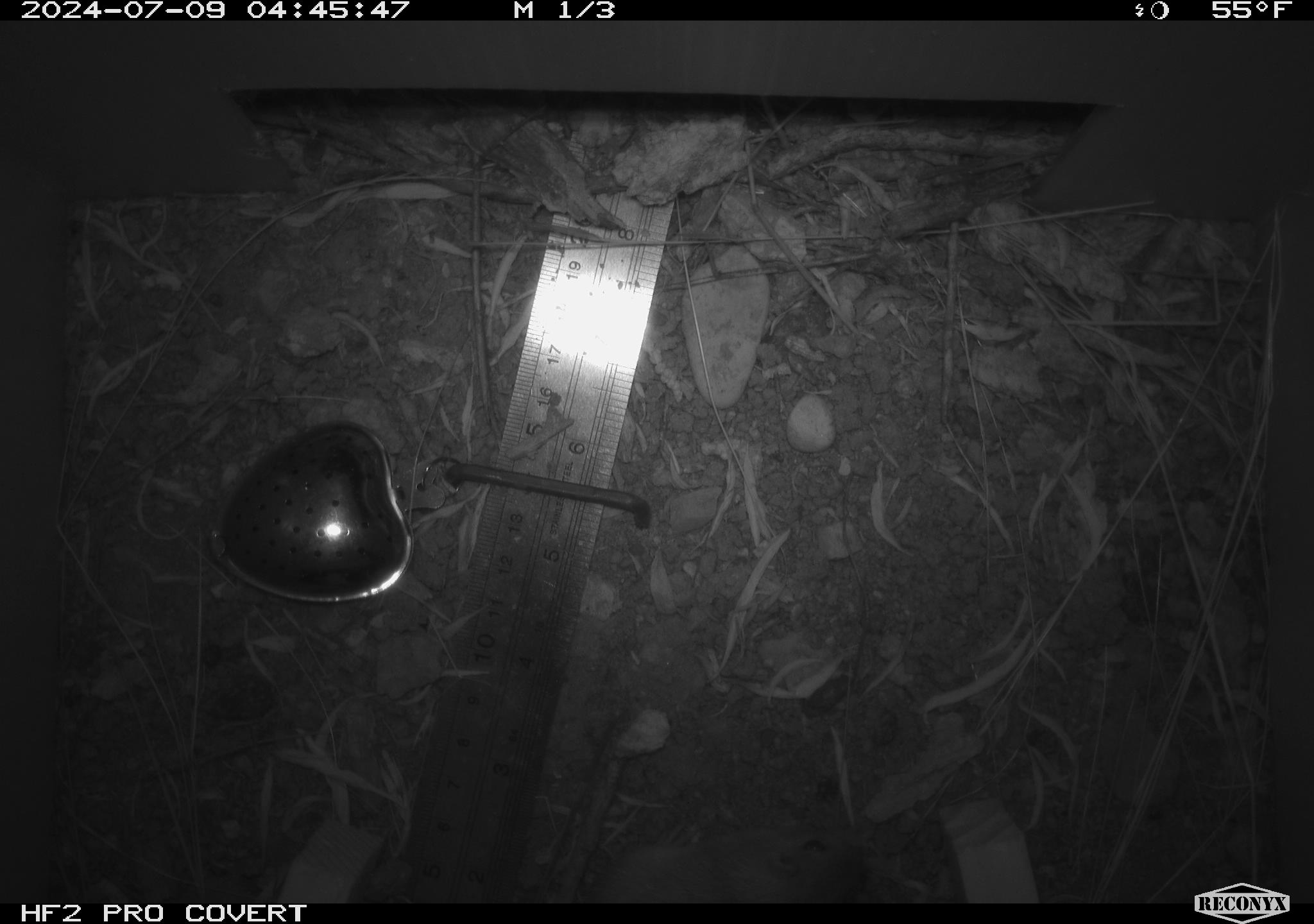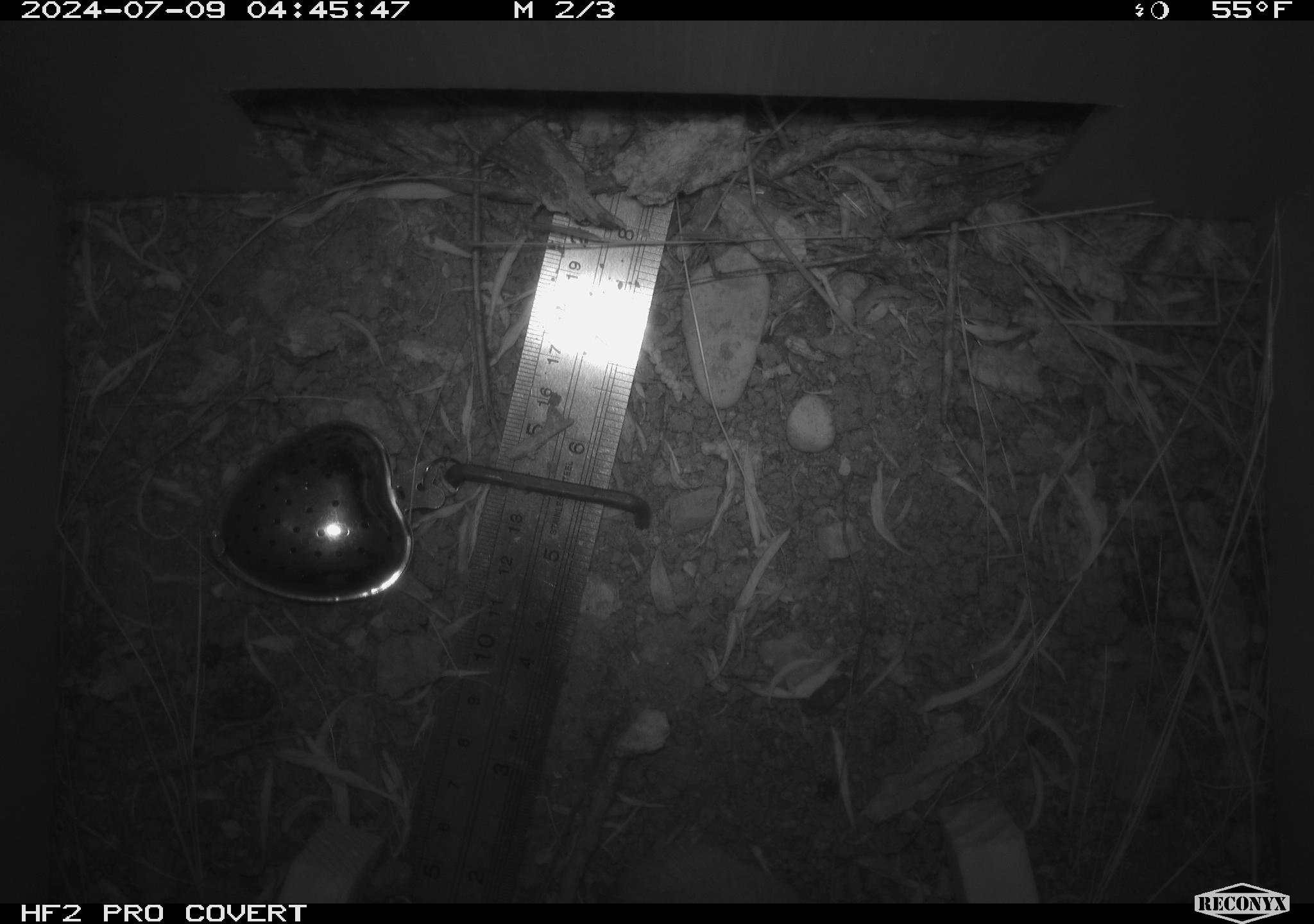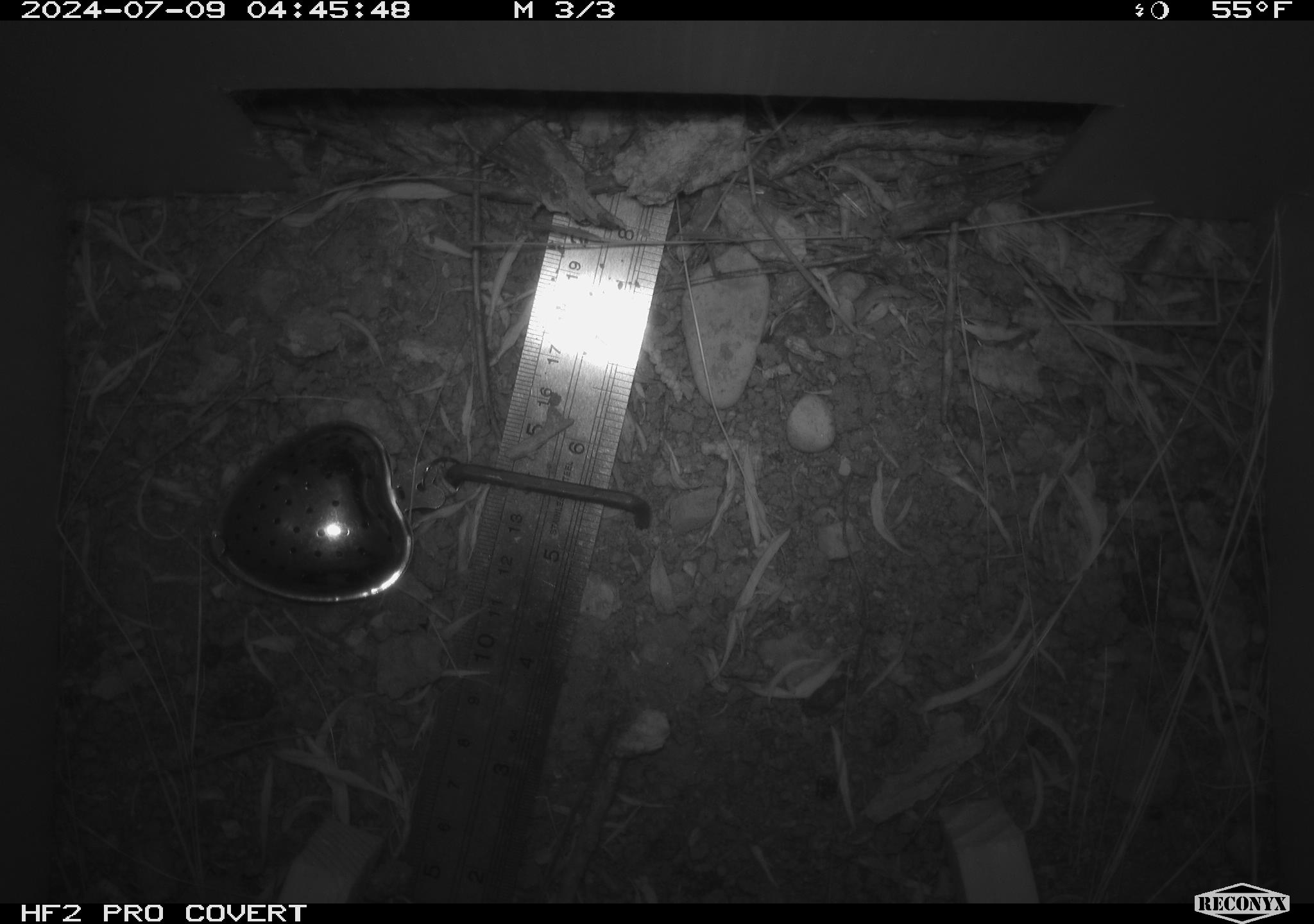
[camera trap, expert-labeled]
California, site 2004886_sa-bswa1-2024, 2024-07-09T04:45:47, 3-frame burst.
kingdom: Animalia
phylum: Chordata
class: Mammalia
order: Rodentia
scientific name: Rodentia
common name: mouse species